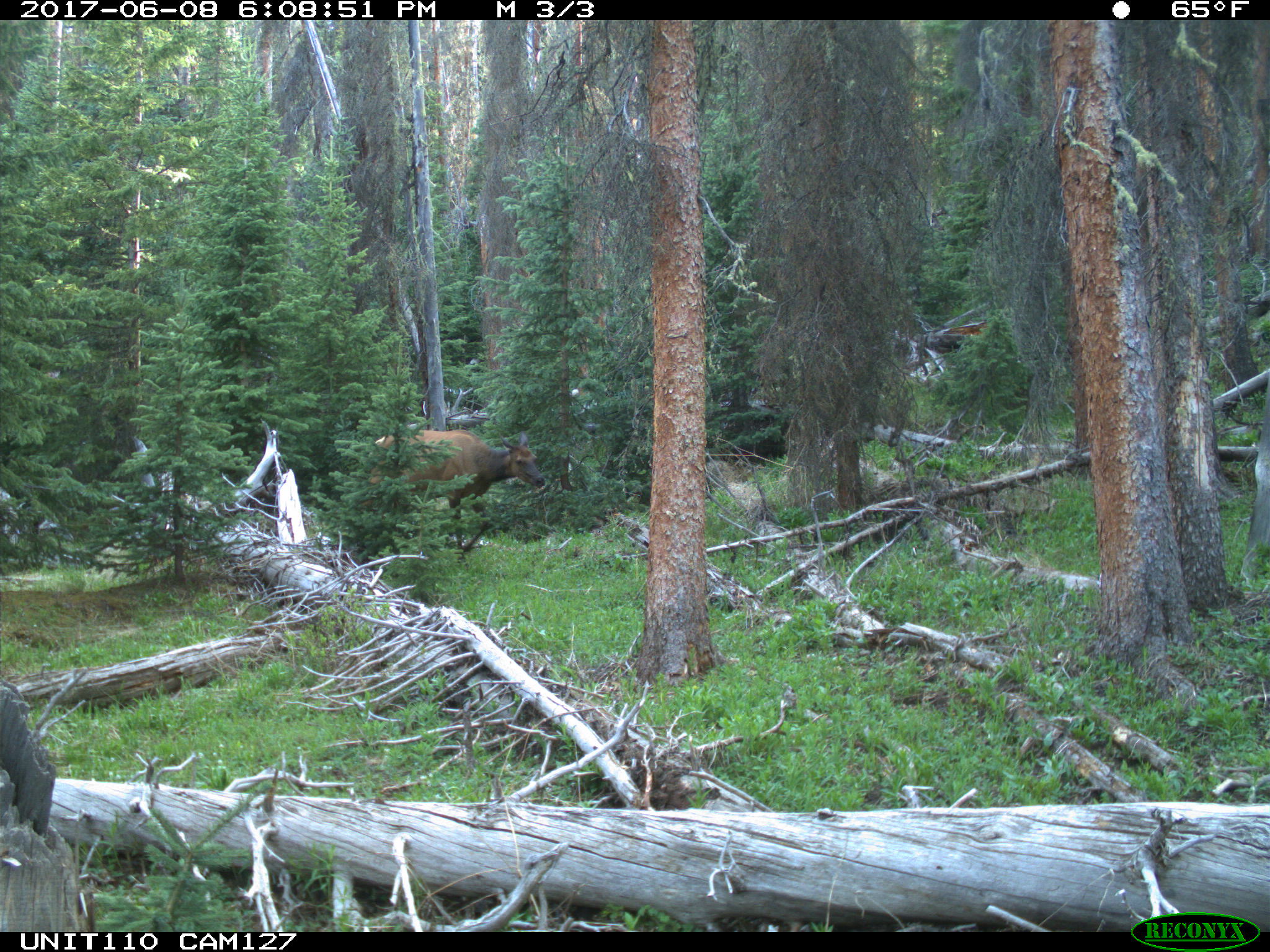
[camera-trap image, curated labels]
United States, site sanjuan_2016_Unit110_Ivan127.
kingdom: Animalia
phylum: Chordata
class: Mammalia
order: Artiodactyla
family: Cervidae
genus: Cervus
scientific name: Cervus elaphus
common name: red deer